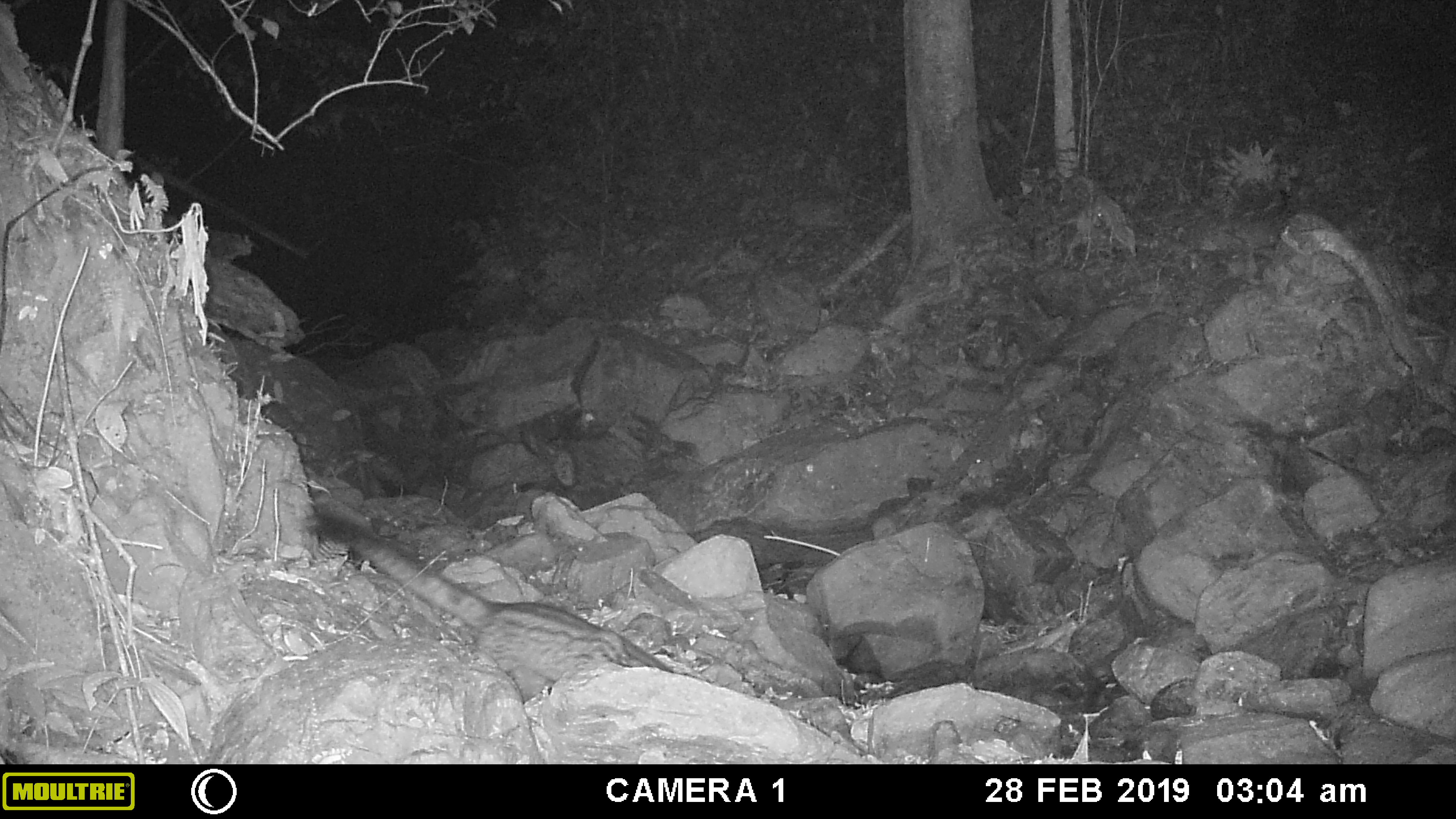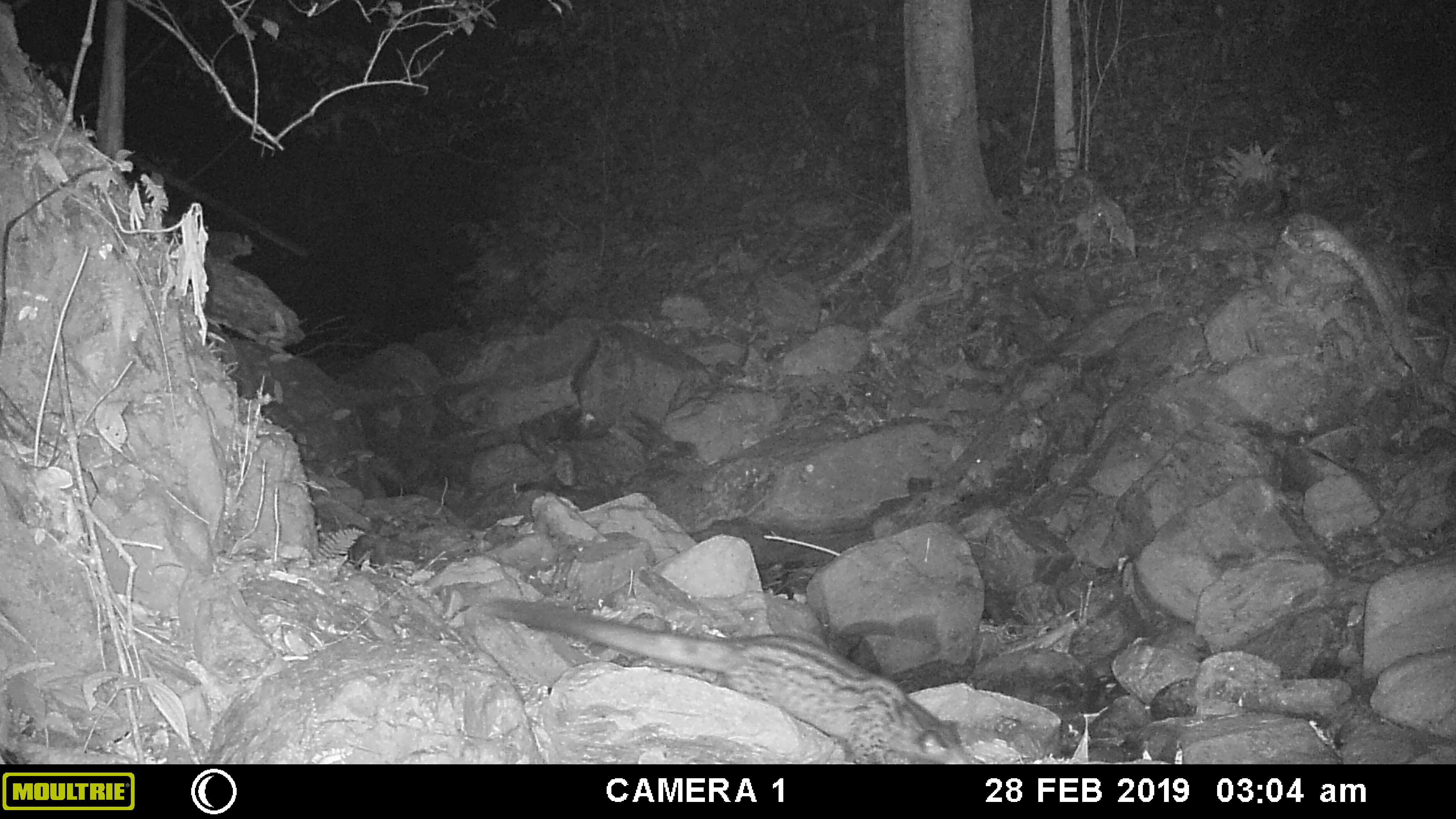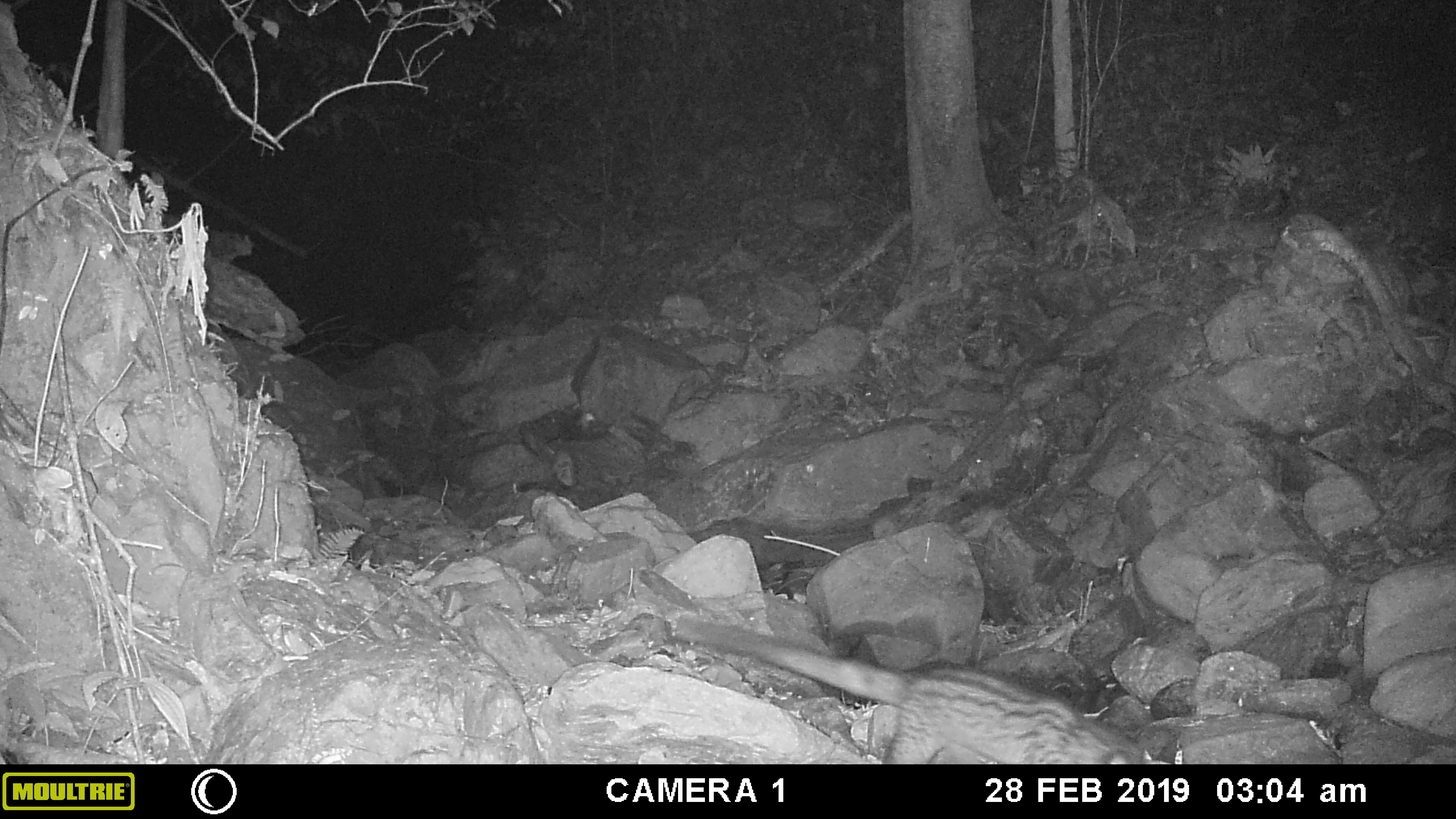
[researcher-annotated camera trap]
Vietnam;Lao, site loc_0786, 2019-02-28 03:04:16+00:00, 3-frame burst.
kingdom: Animalia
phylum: Chordata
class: Mammalia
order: Carnivora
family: Viverridae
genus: Paradoxurus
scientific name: Paradoxurus hermaphroditus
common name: common palm civet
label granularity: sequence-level